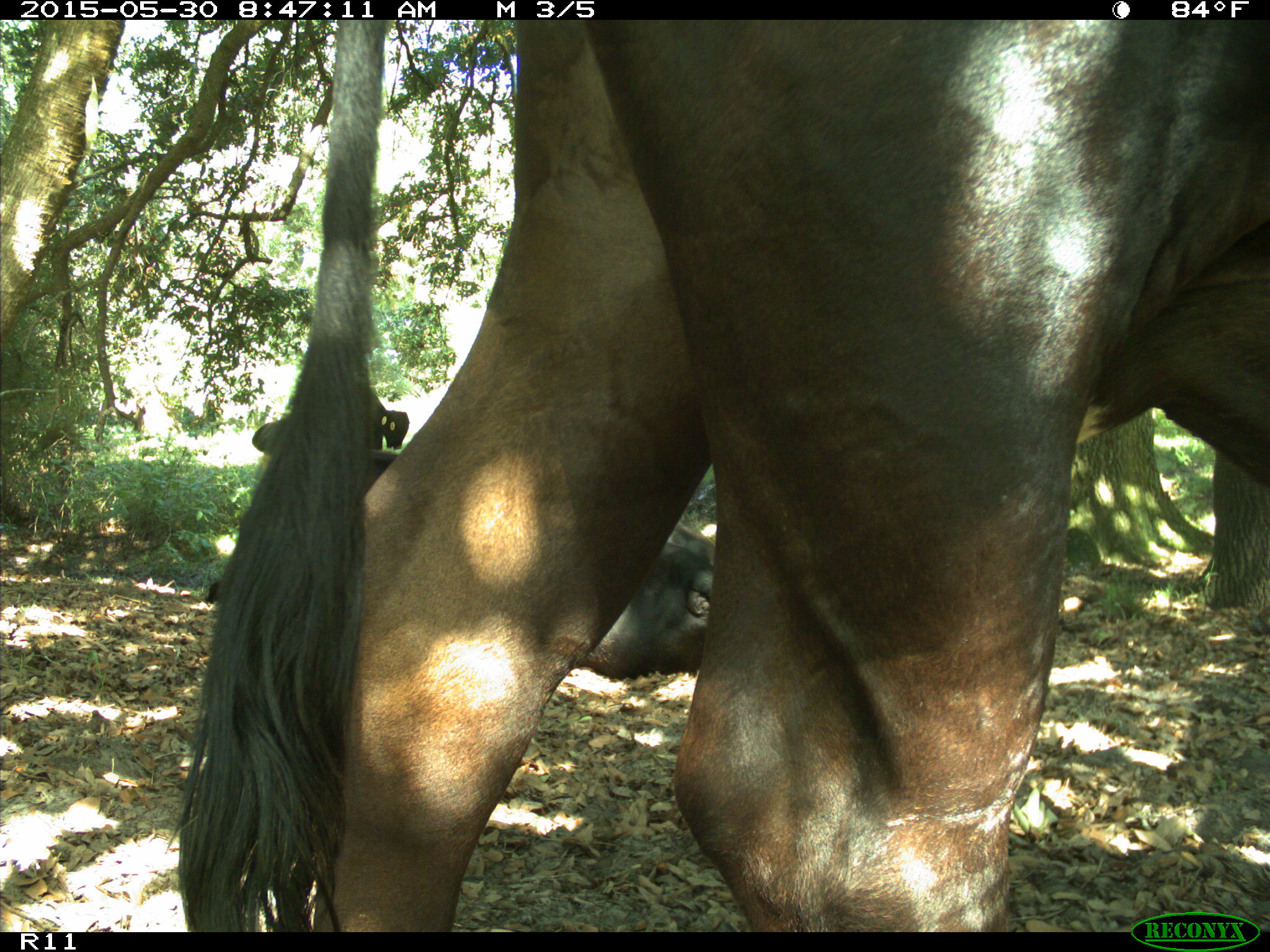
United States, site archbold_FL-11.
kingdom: Animalia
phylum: Chordata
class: Mammalia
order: Artiodactyla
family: Bovidae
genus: Bos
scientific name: Bos taurus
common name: domestic cow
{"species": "Bos taurus (domestic cow)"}